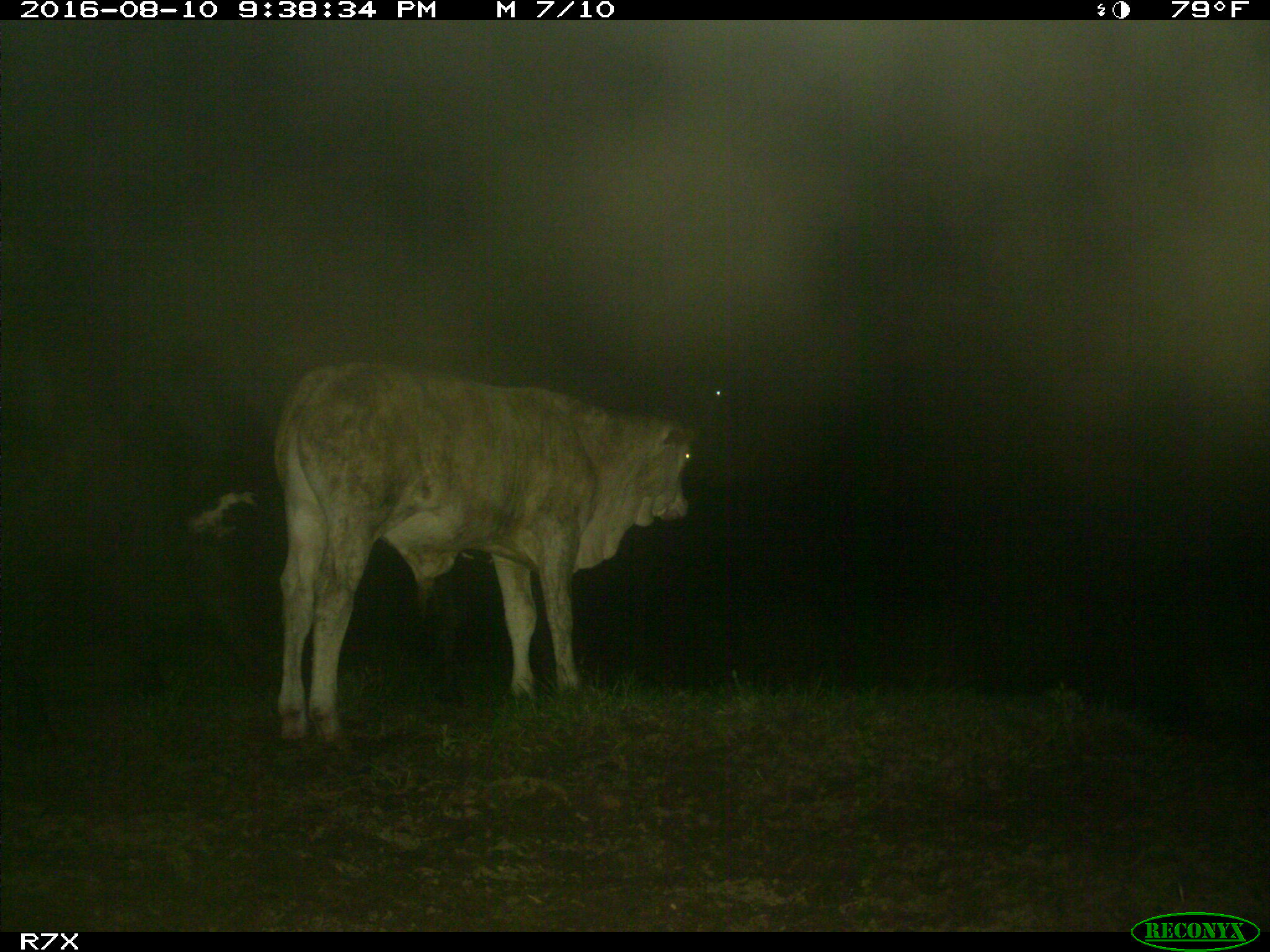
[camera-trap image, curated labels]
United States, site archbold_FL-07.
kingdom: Animalia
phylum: Chordata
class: Mammalia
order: Artiodactyla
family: Bovidae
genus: Bos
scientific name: Bos taurus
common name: domestic cow